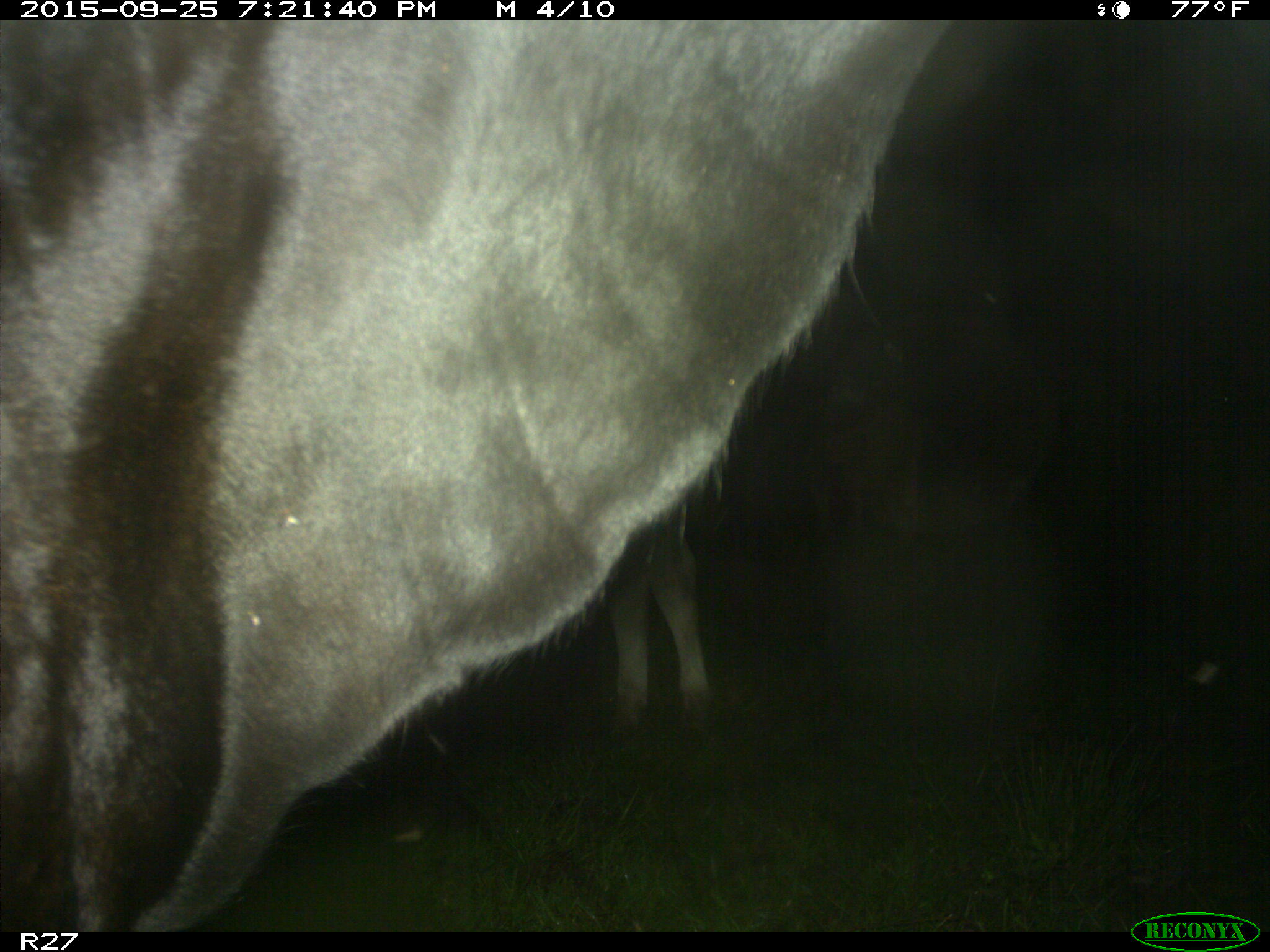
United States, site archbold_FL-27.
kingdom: Animalia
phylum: Chordata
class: Mammalia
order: Artiodactyla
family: Bovidae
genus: Bos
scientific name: Bos taurus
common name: domestic cow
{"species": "Bos taurus (domestic cow)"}